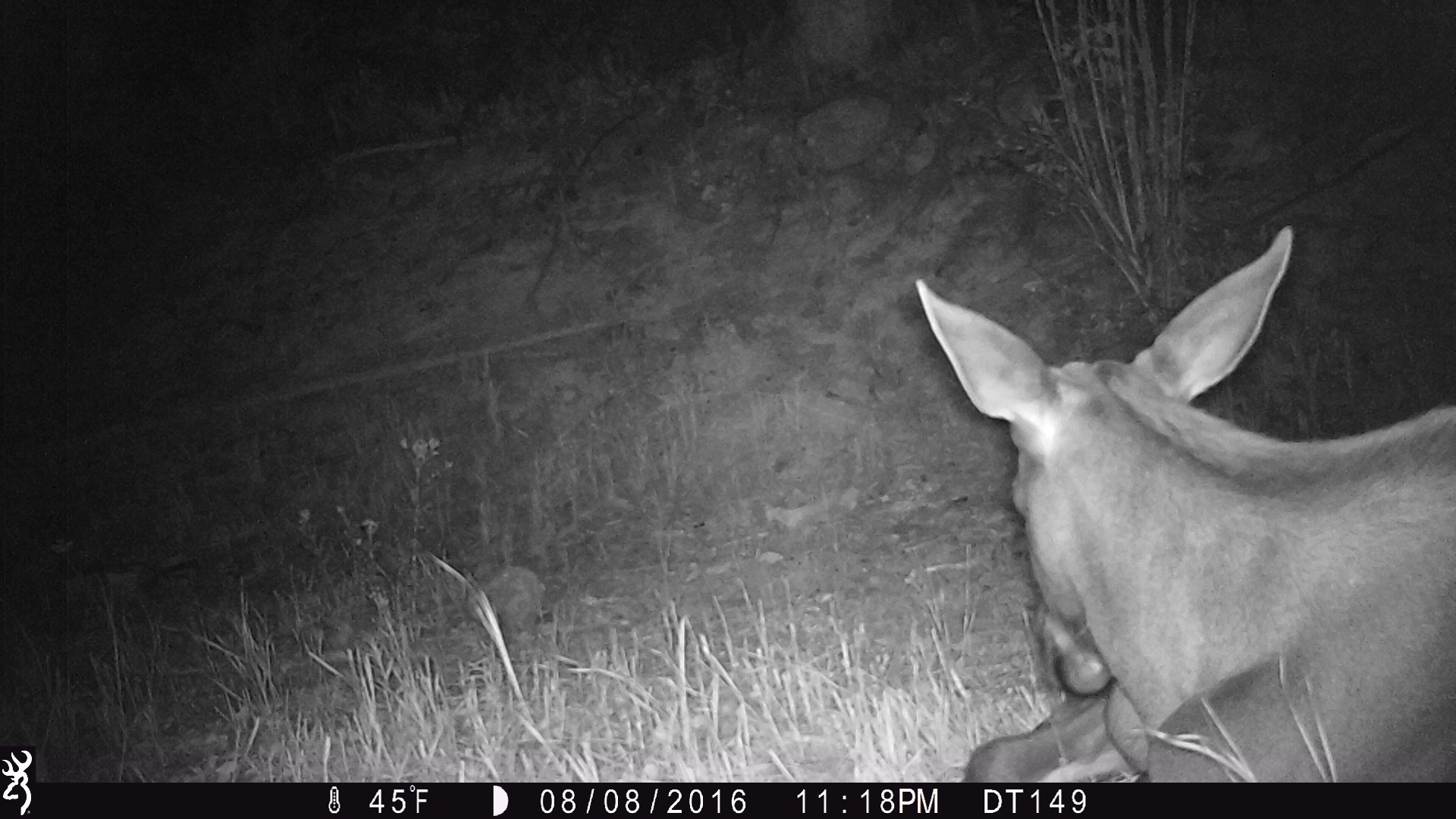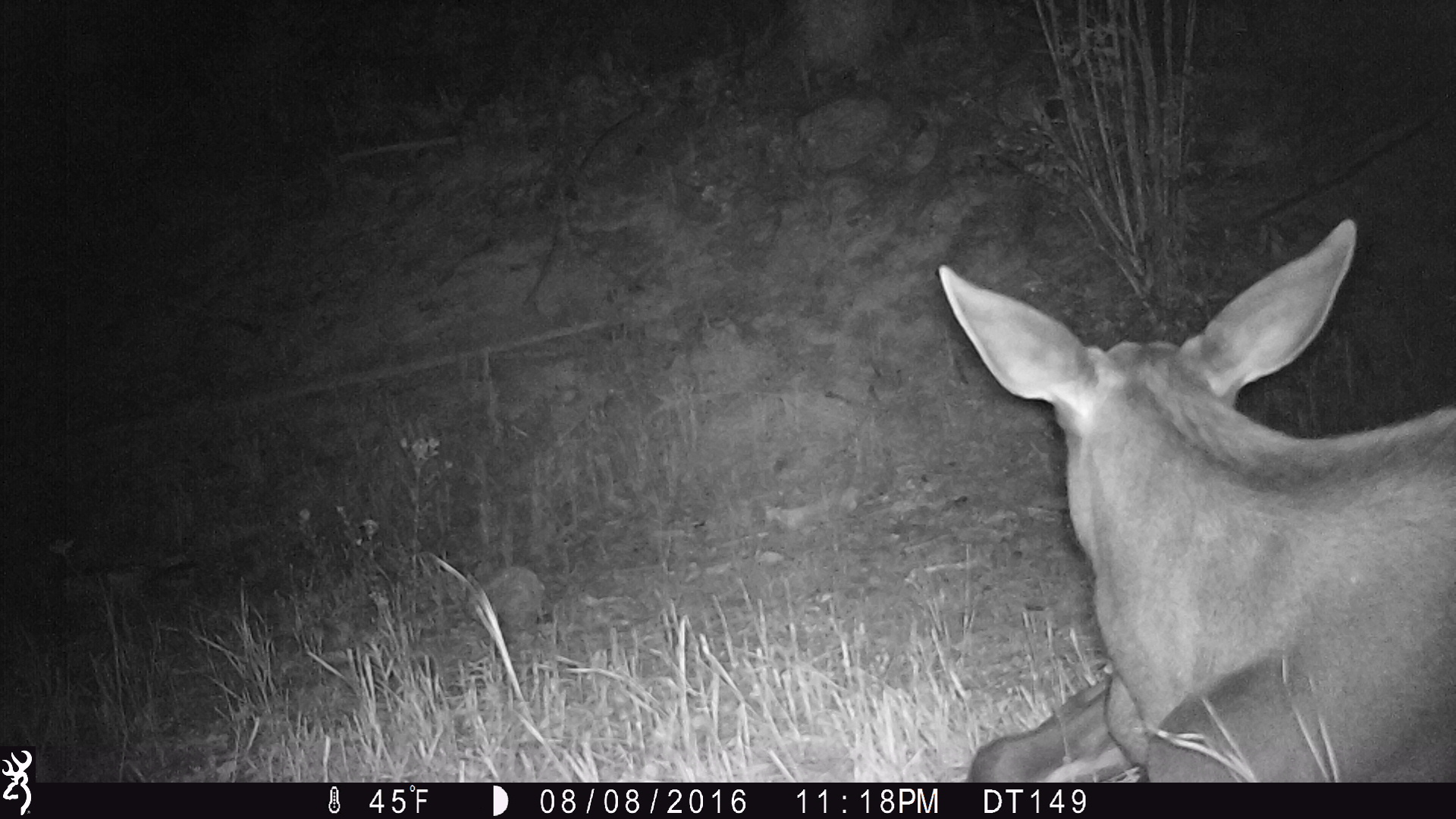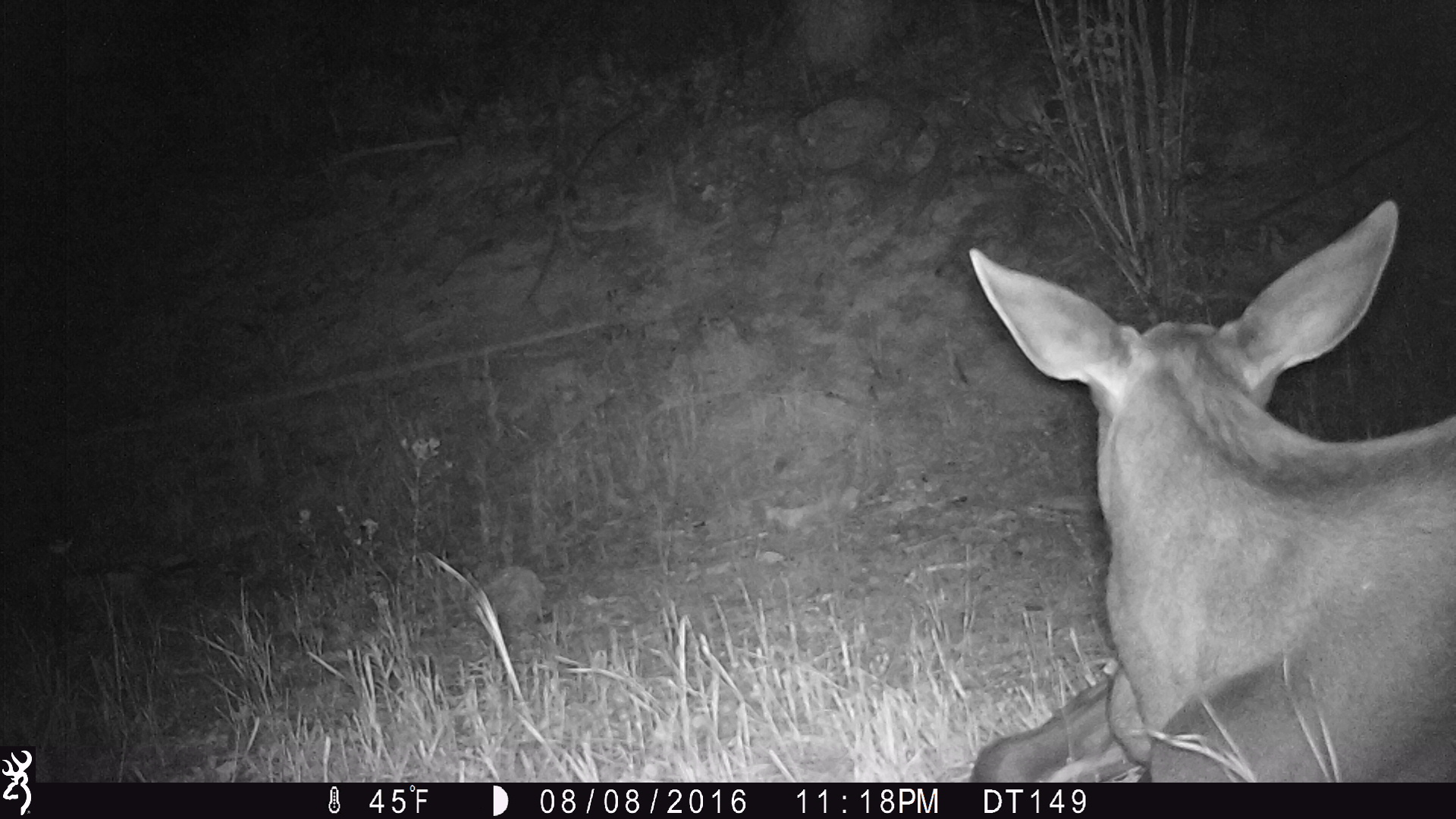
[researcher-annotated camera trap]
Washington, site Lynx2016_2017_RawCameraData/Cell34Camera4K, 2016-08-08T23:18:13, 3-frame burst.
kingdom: Animalia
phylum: Chordata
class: Mammalia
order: Artiodactyla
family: Cervidae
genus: Alces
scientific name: Alces alces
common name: moose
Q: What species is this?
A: Alces alces (moose).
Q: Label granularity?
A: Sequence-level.